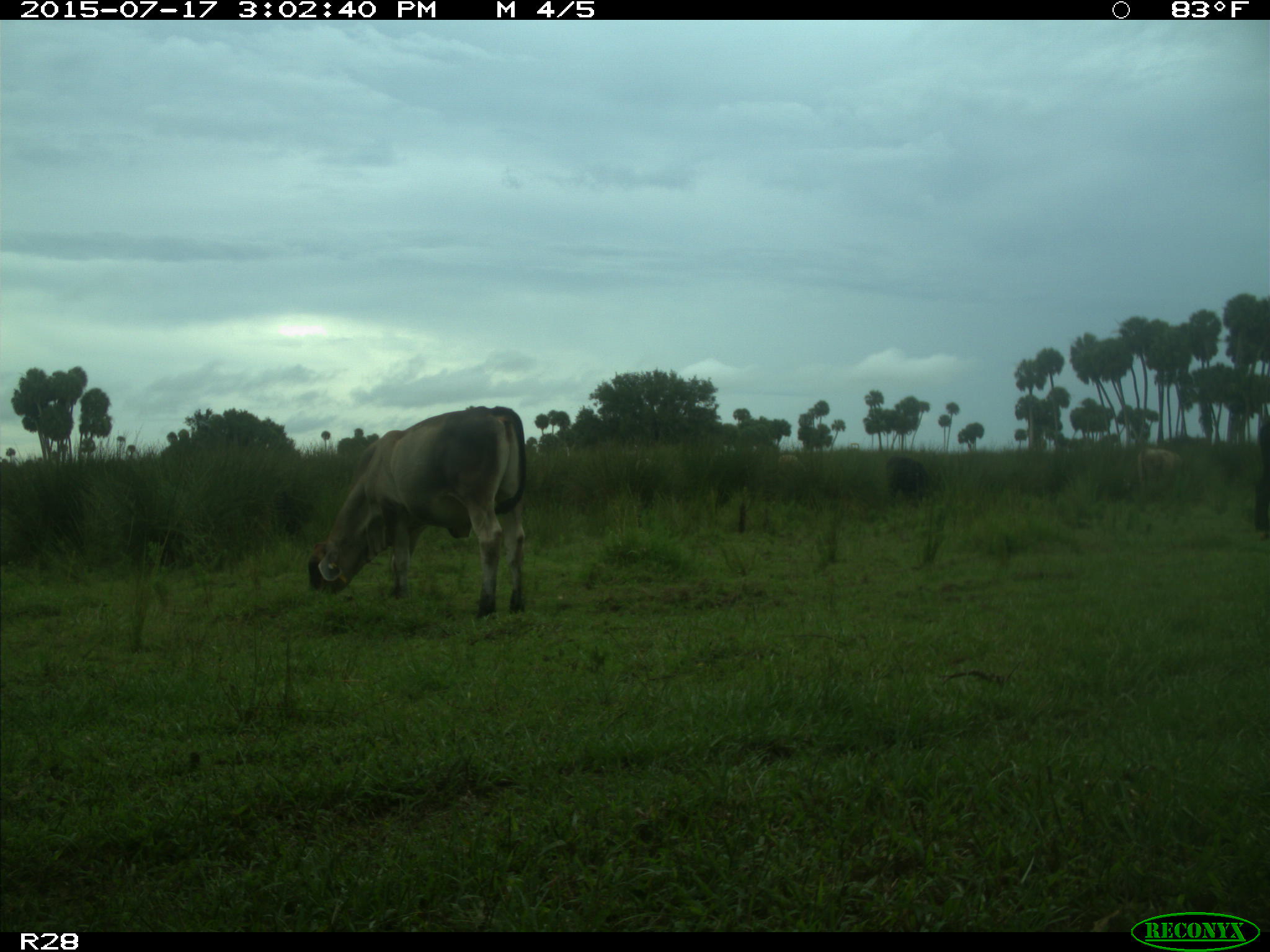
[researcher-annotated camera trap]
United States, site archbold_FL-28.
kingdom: Animalia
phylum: Chordata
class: Mammalia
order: Artiodactyla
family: Bovidae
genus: Bos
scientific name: Bos taurus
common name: domestic cow